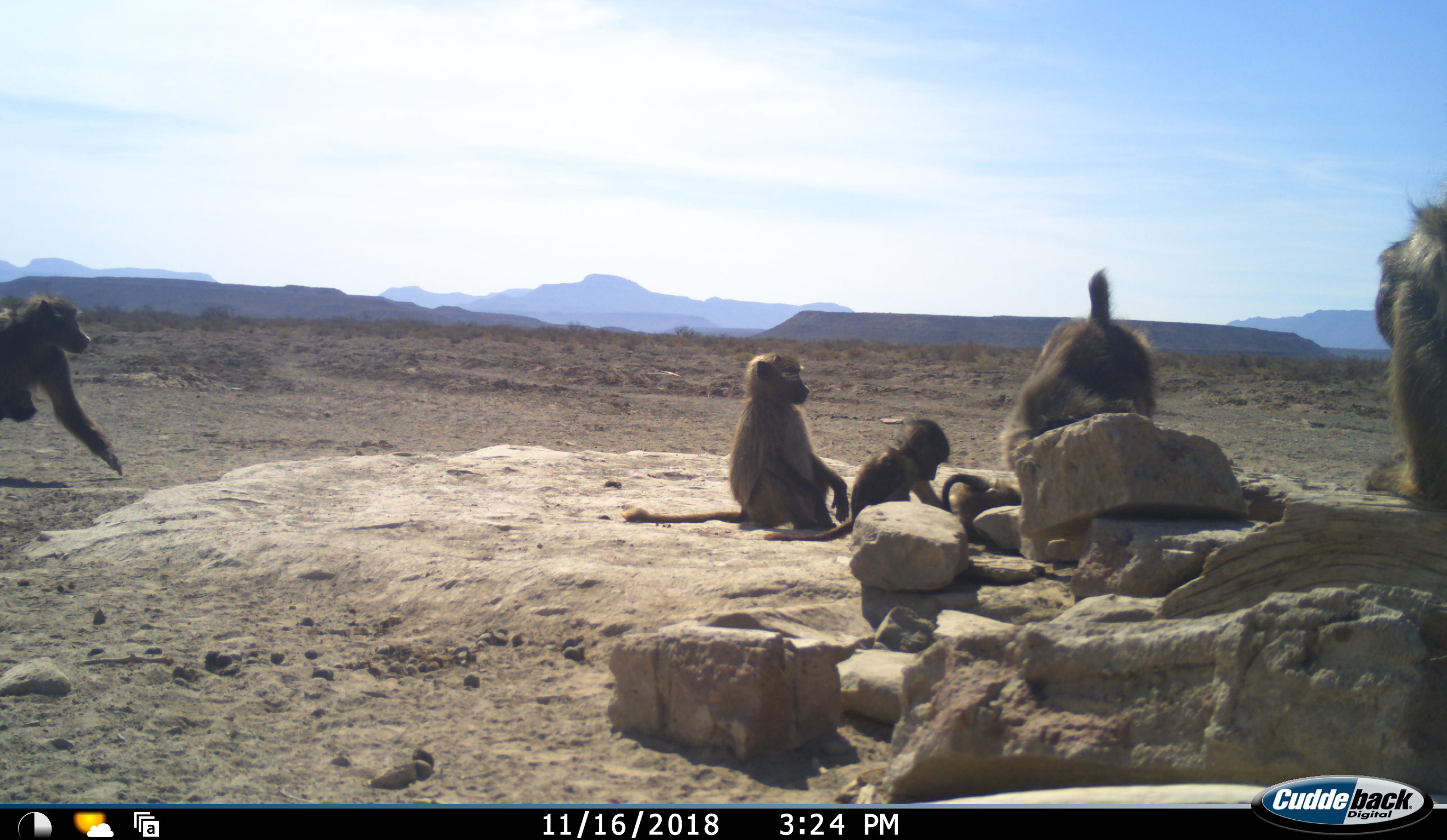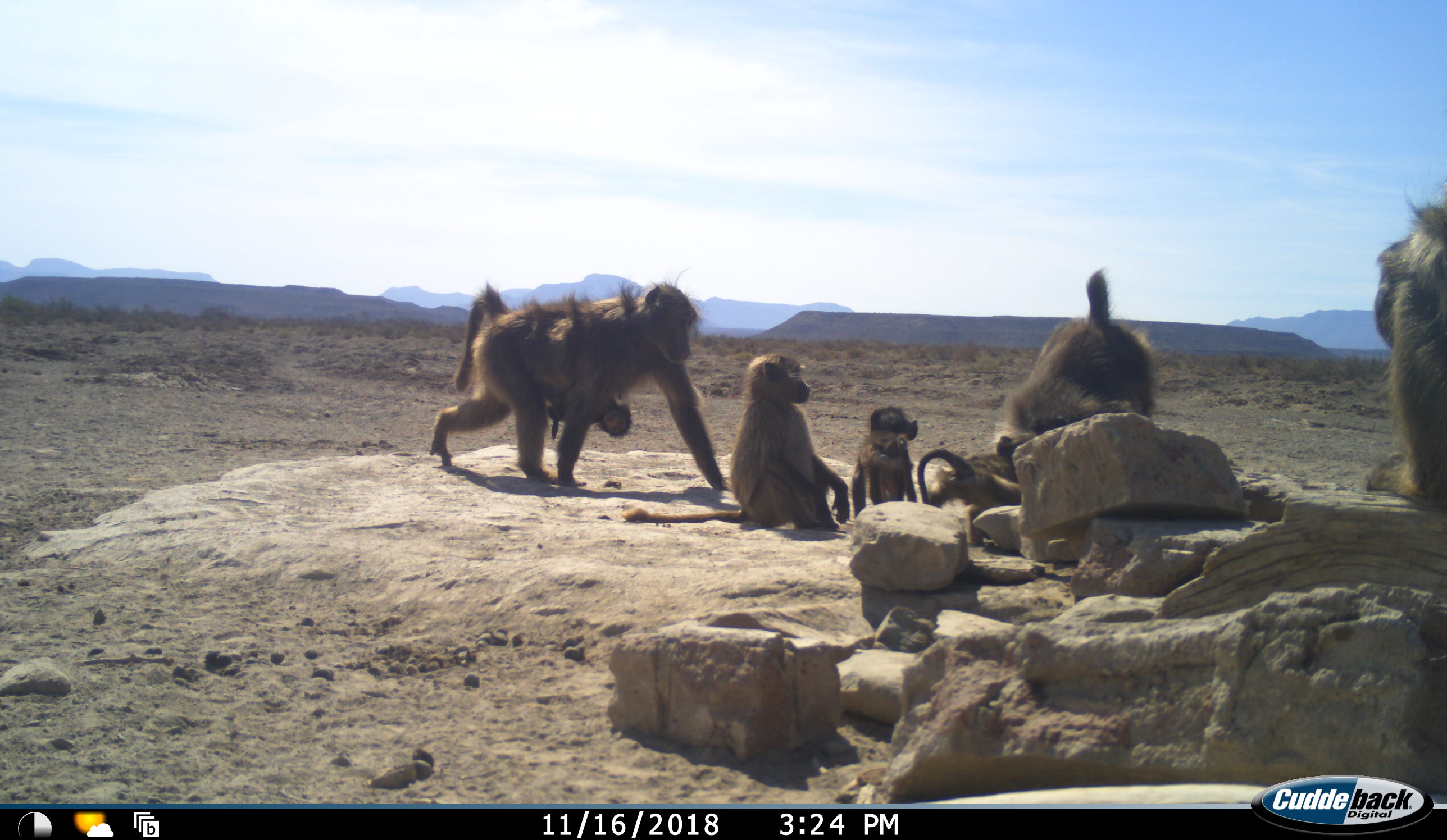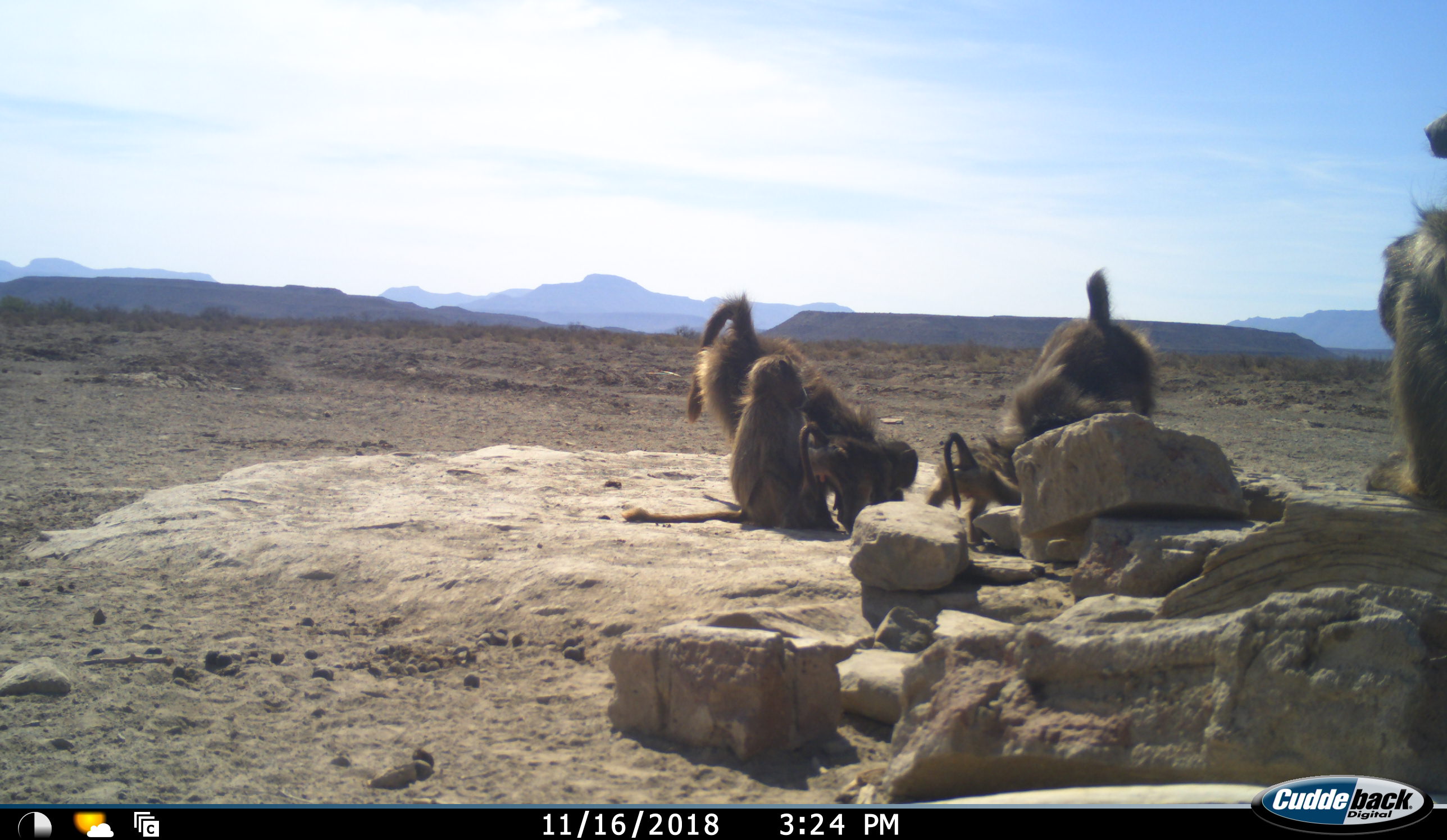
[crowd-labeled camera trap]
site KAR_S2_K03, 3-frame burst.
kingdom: Animalia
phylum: Chordata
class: Mammalia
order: Primates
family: Cercopithecidae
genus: Papio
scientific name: Papio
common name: baboon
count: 7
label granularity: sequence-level